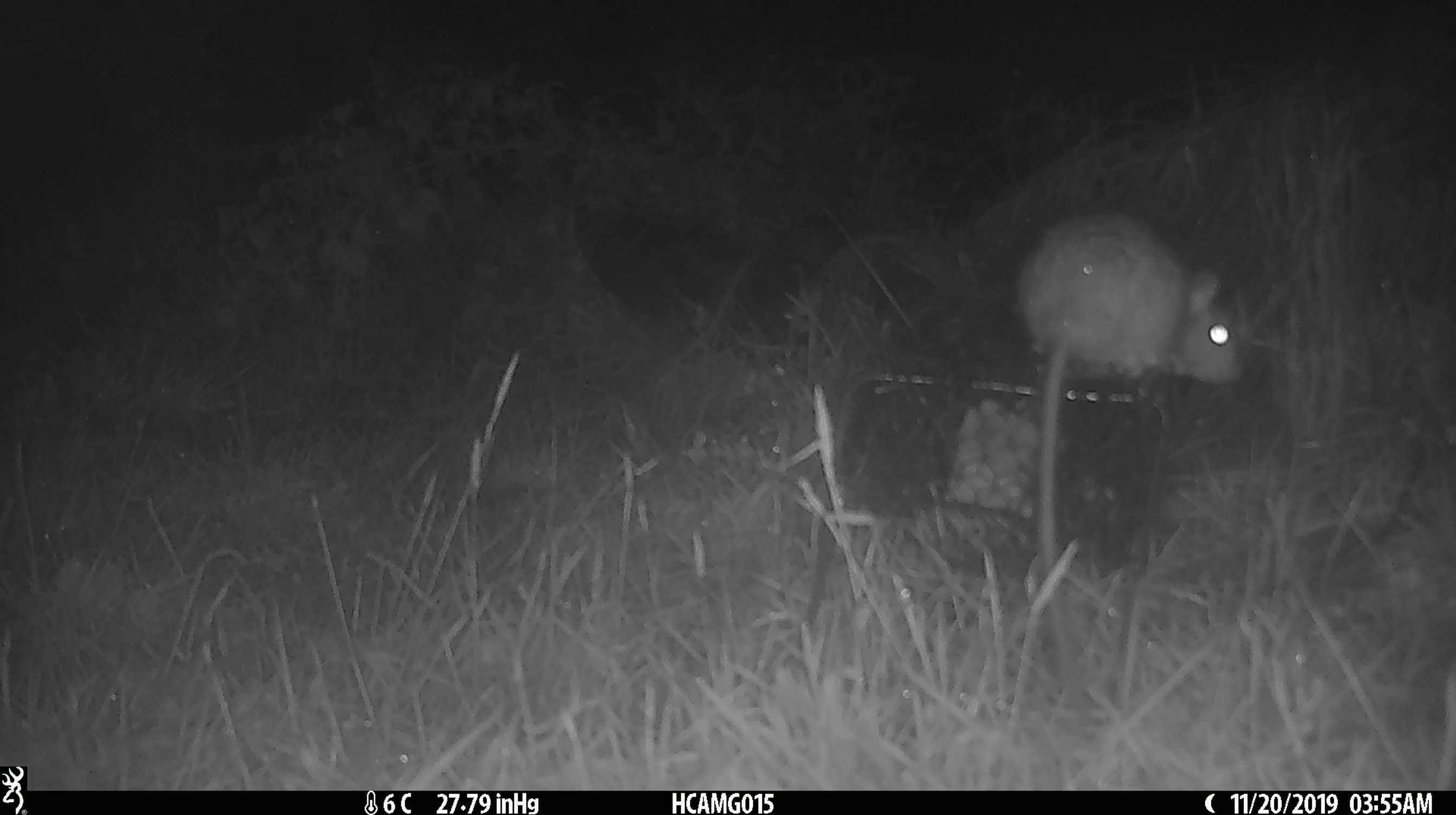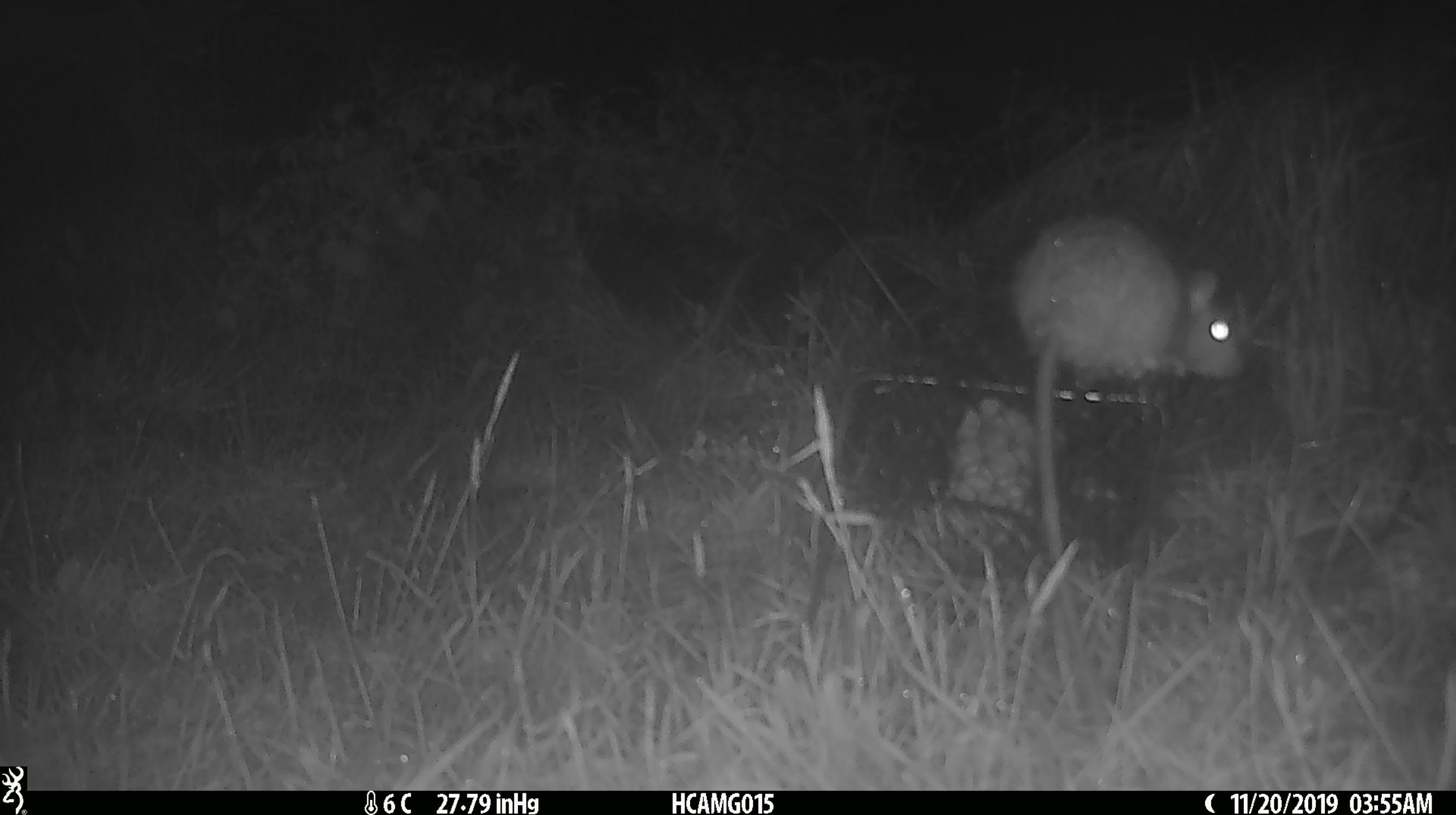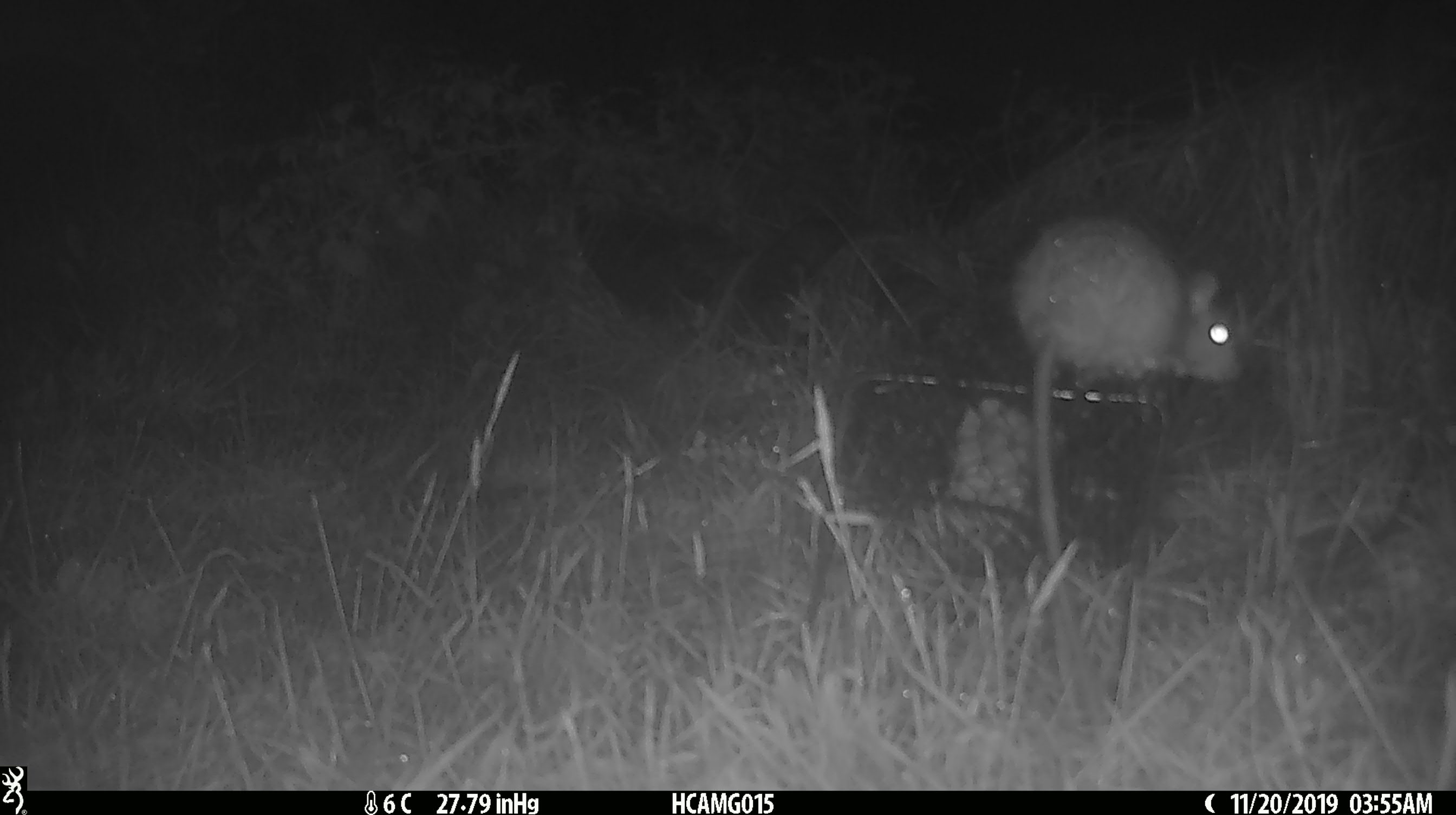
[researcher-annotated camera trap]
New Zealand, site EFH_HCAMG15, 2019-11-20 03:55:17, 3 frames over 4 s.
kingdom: Animalia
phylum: Chordata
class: Mammalia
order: Rodentia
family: Muridae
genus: Rattus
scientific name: Rattus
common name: rat